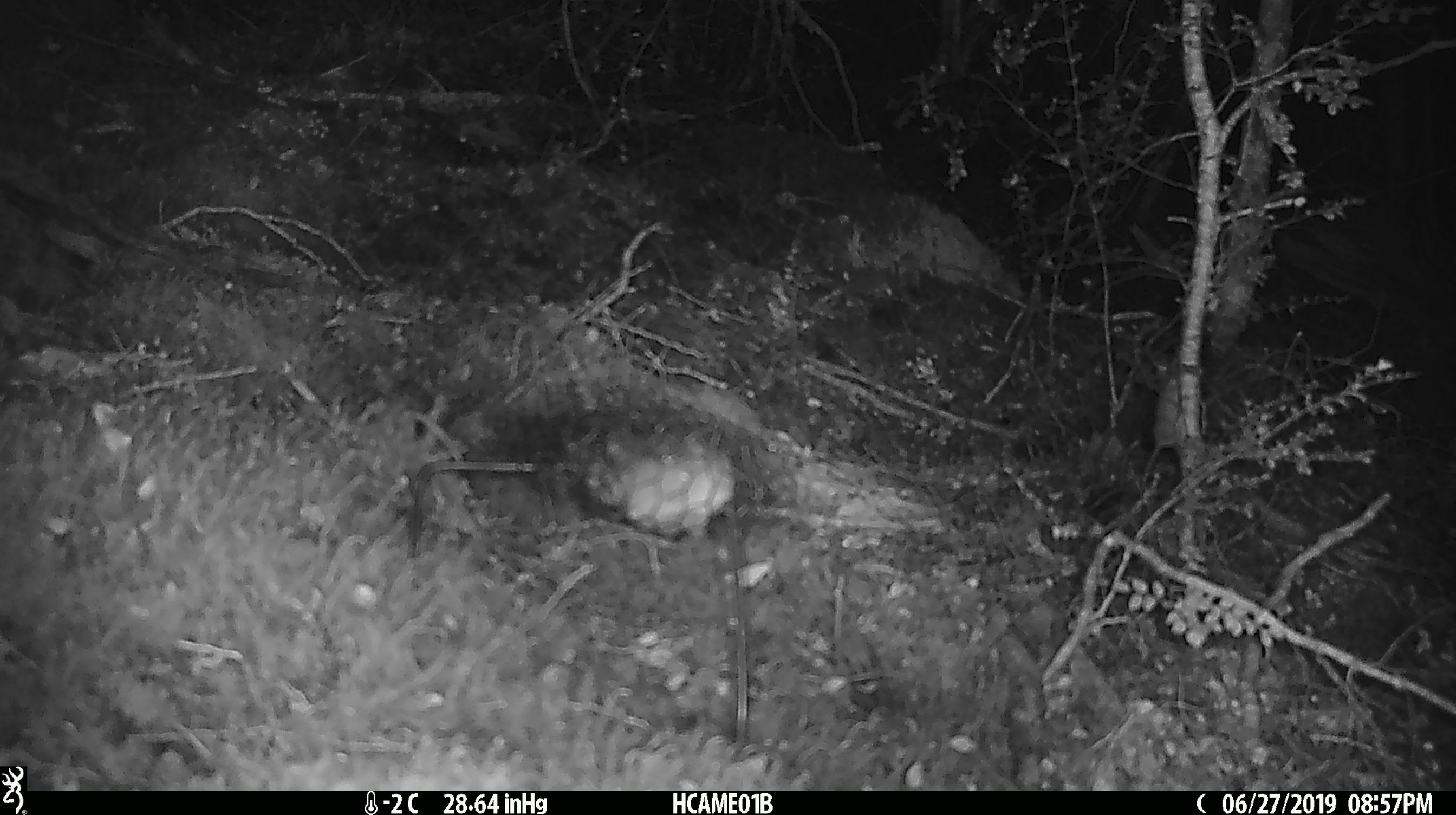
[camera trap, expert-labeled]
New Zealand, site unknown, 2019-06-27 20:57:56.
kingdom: Animalia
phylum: Chordata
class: Mammalia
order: Rodentia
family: Muridae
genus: Mus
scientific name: Mus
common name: mouse